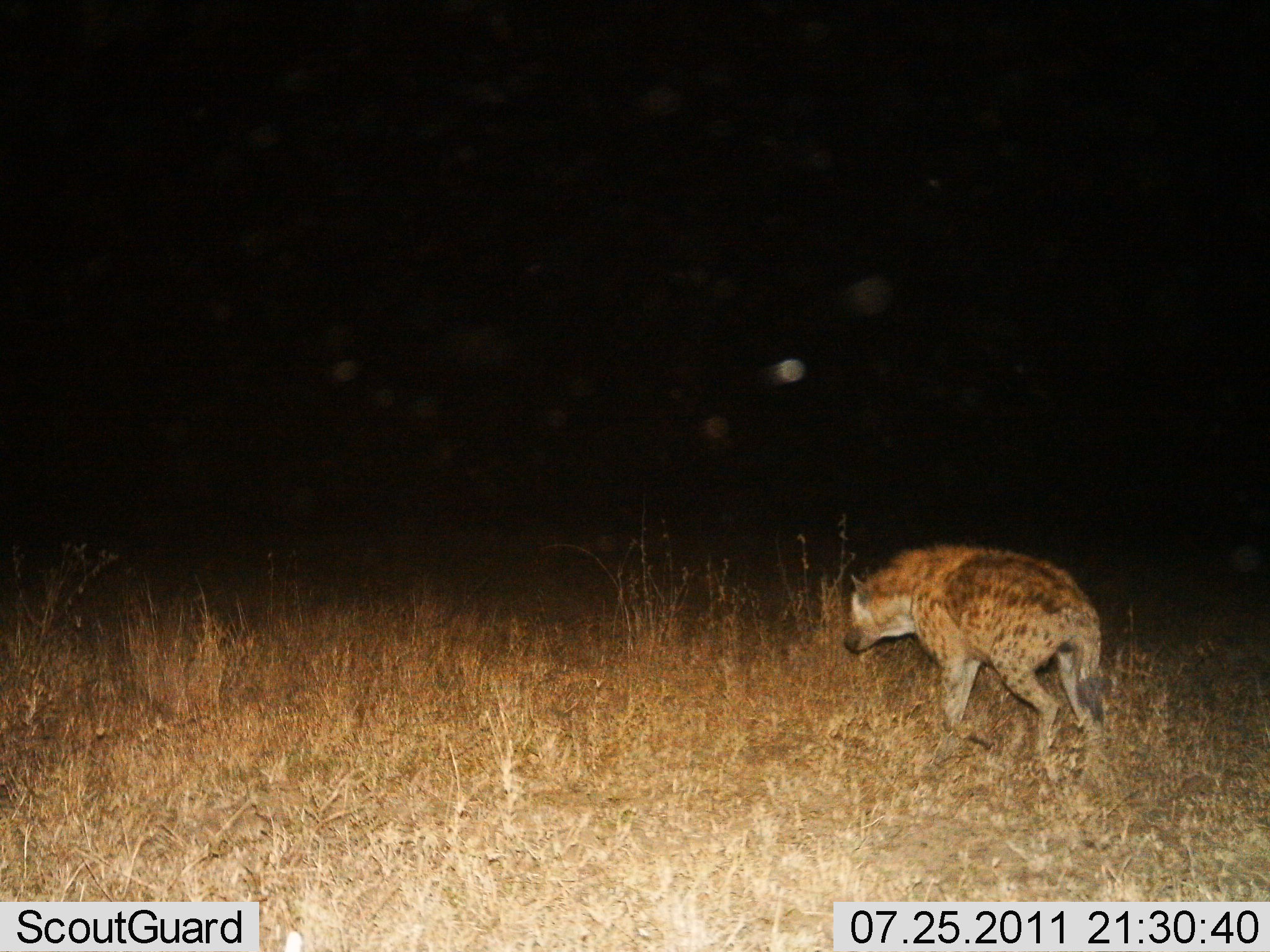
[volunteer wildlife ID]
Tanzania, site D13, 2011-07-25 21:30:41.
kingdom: Animalia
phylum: Chordata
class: Mammalia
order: Carnivora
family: Hyaenidae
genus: Crocuta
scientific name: Crocuta crocuta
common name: spotted hyena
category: hyenaspotted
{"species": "hyenaspotted (spotted hyena) (Crocuta crocuta)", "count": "1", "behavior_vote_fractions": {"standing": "0%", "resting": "0%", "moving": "100%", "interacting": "0%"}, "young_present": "0%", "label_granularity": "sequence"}